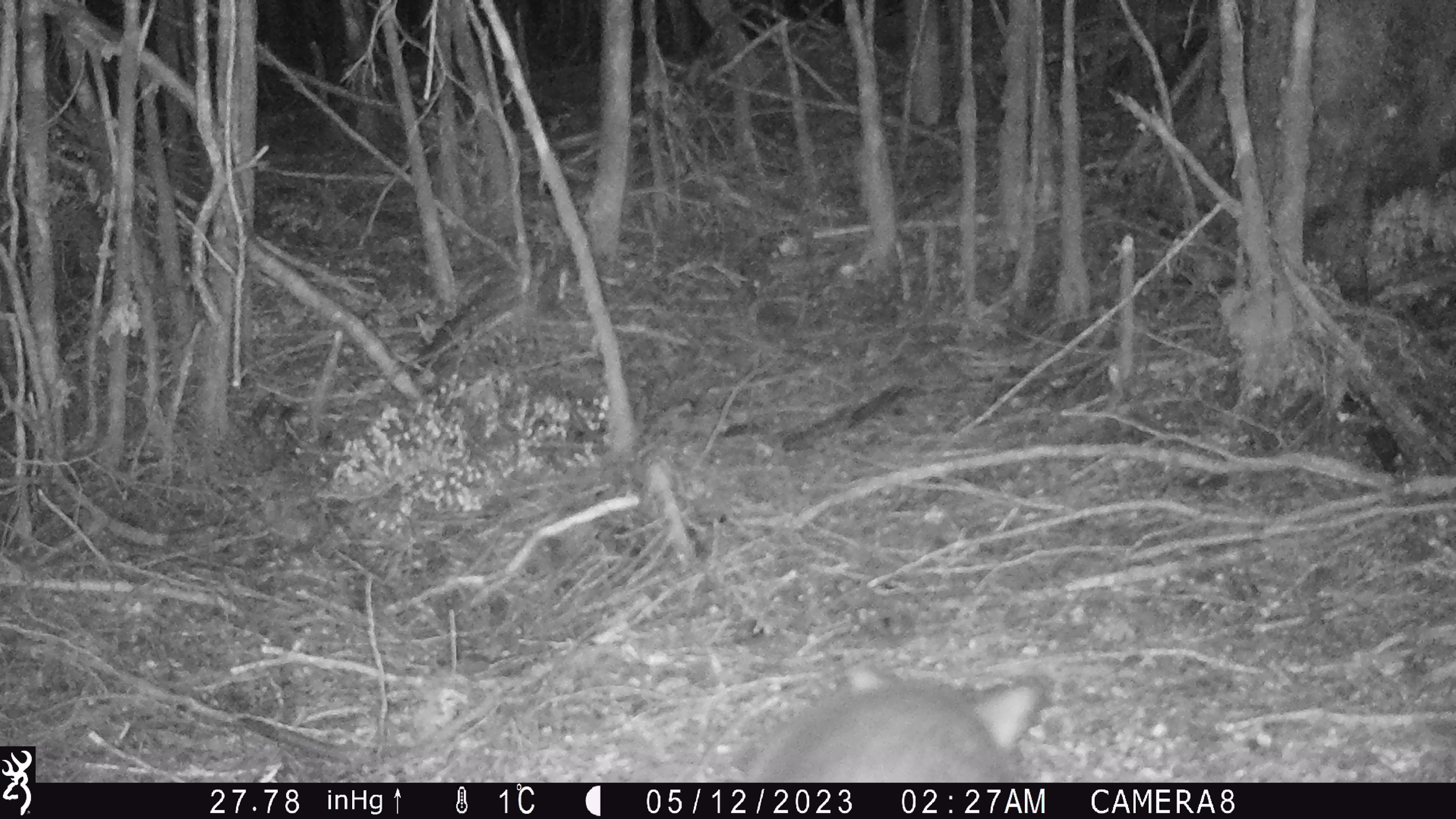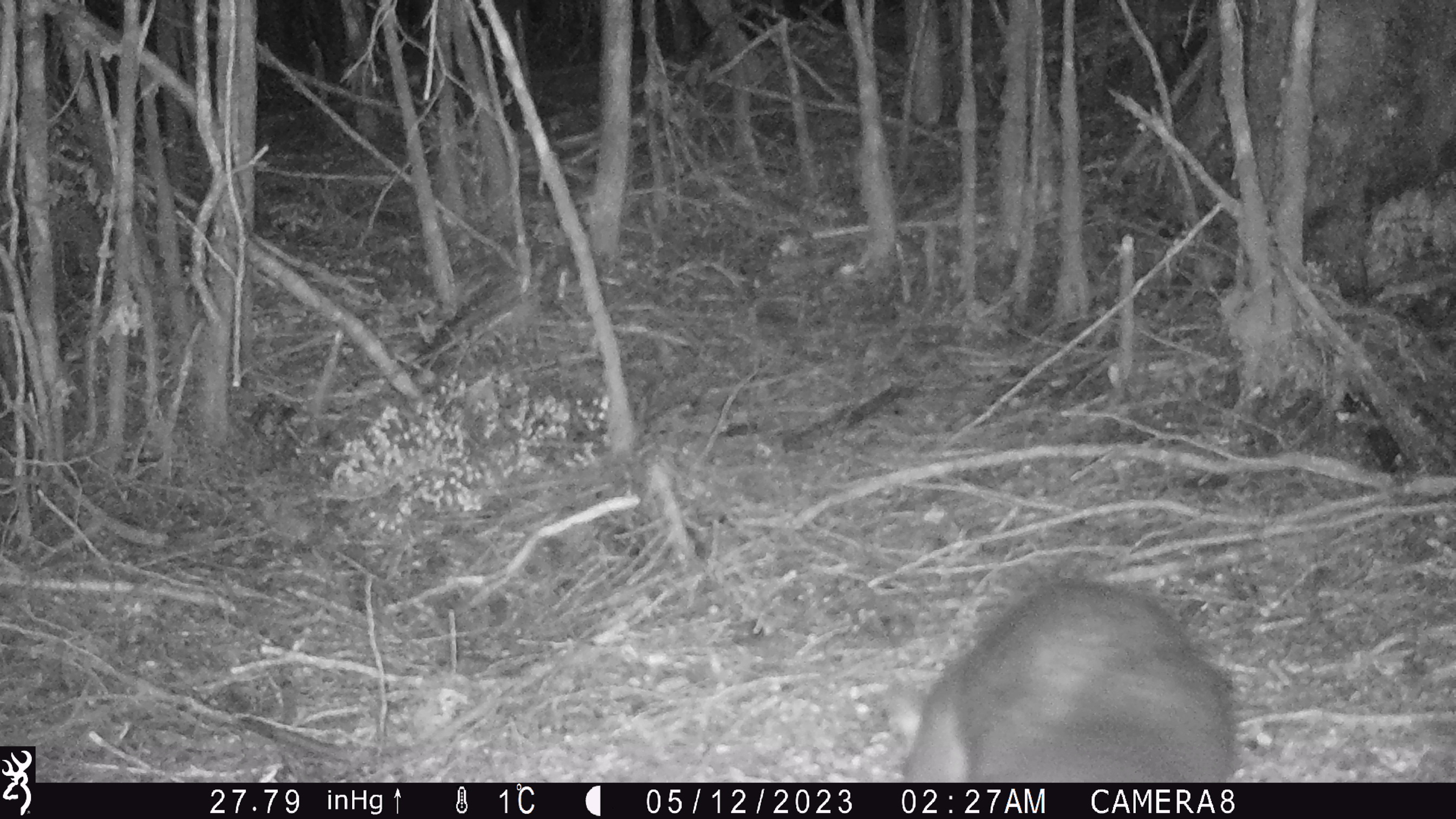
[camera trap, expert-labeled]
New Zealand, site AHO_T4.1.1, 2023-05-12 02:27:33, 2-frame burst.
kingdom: Animalia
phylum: Chordata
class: Mammalia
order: Carnivora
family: Mustelidae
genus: Mustela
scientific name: Mustela erminea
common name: stoat